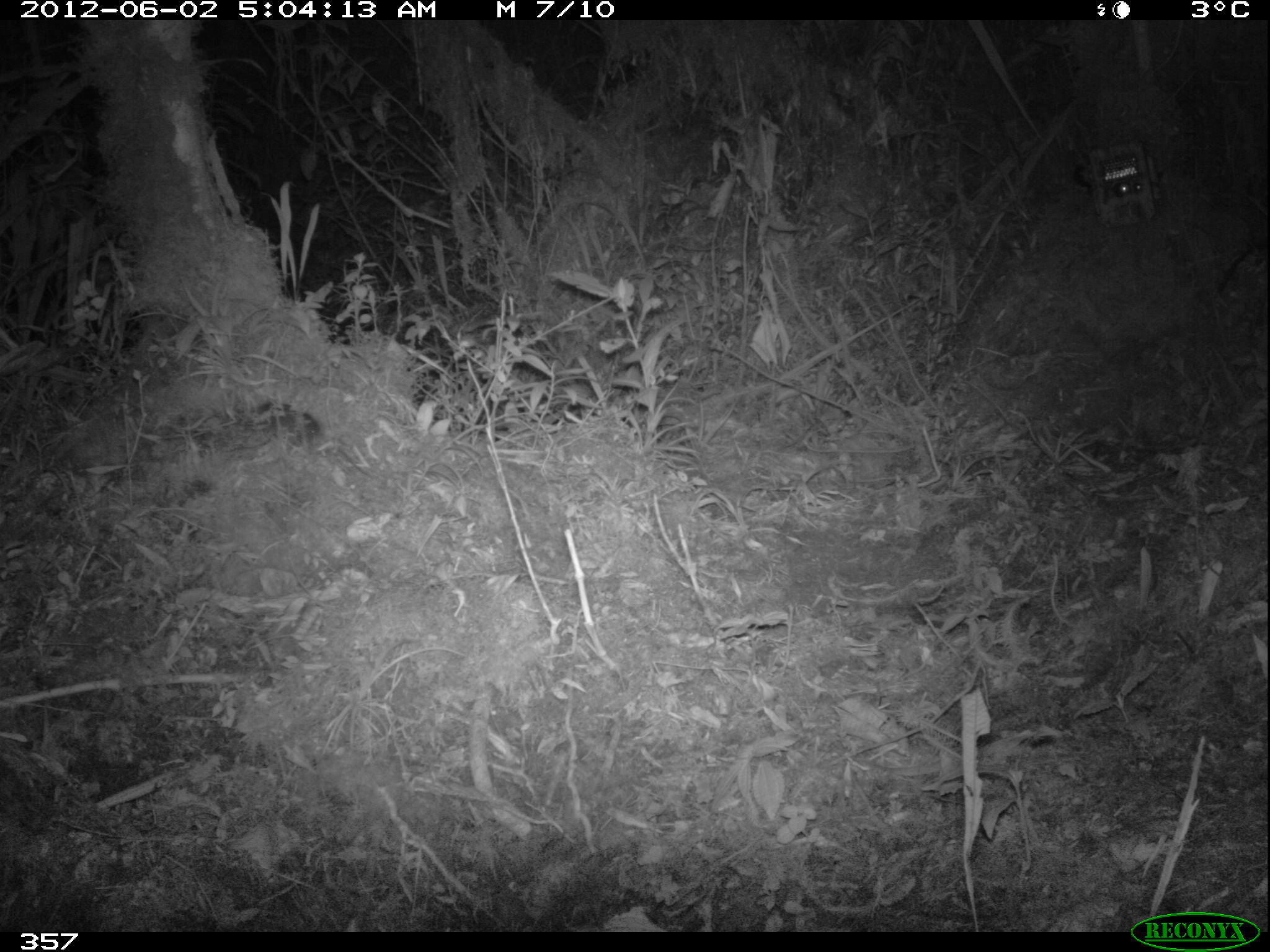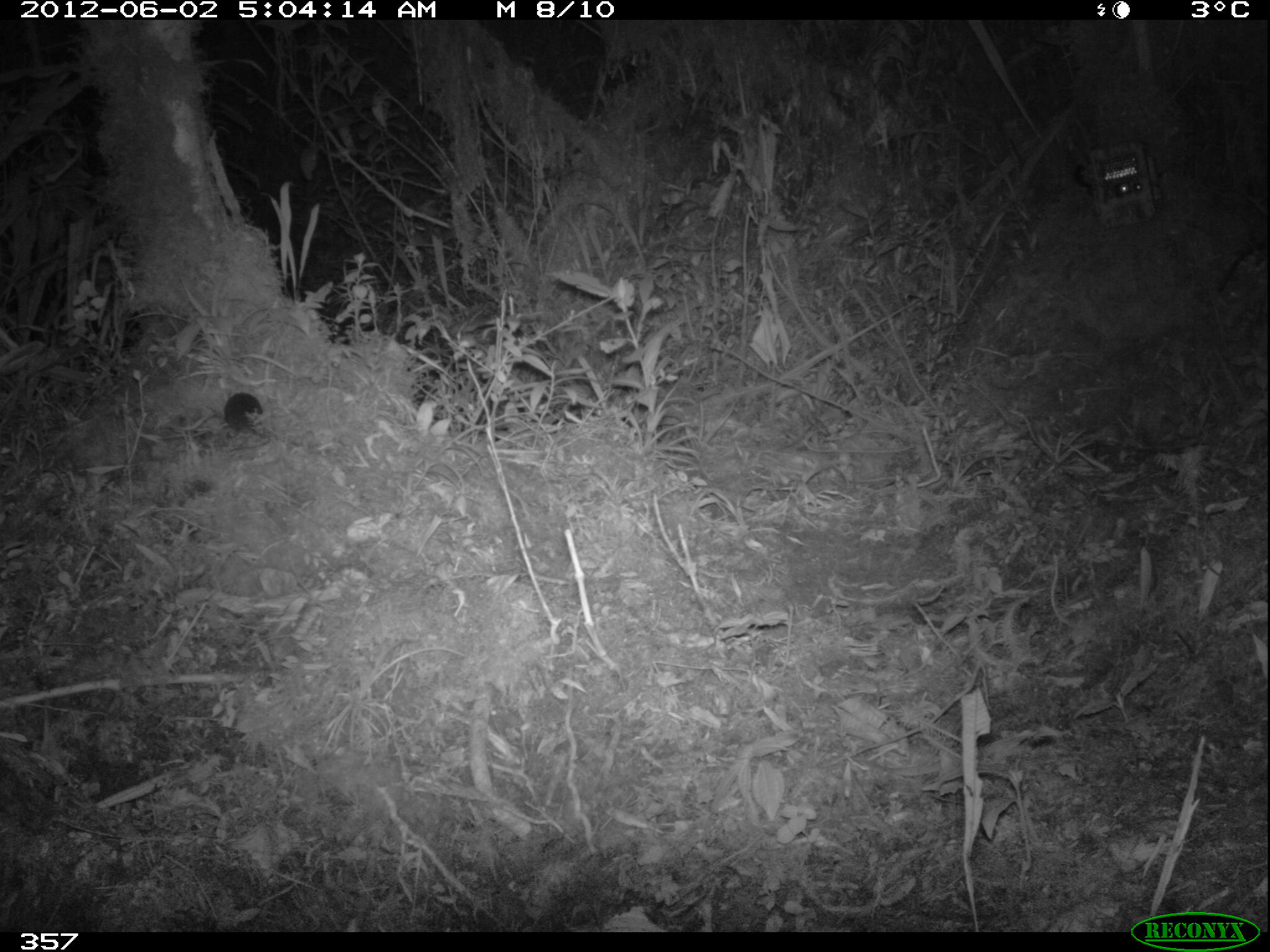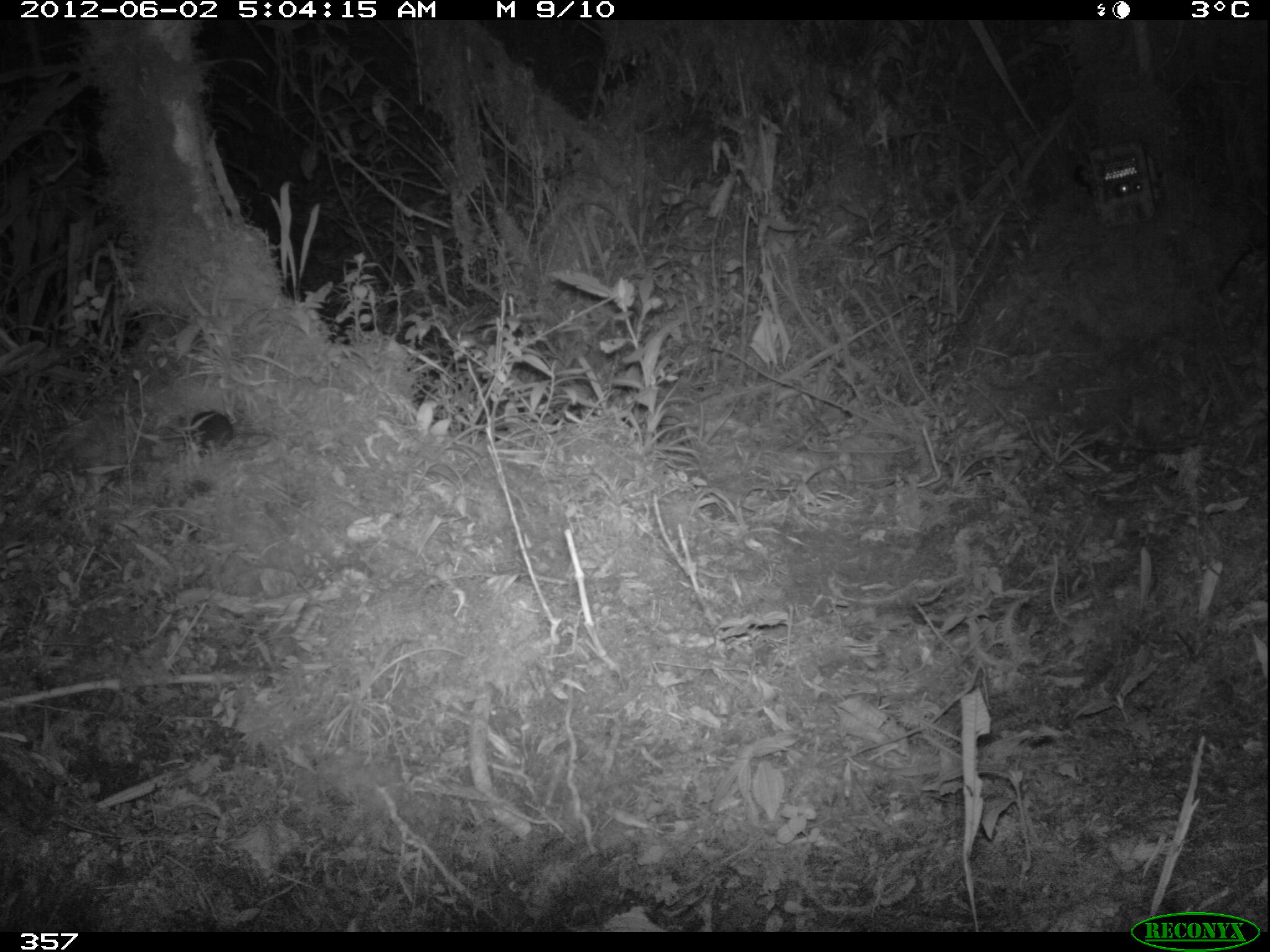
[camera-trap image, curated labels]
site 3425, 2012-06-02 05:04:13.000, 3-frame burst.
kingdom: Animalia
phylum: Chordata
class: Mammalia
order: Rodentia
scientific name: Rodentia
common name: rodents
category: unknown rodent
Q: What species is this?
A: Unknown rodent (rodents) (Rodentia).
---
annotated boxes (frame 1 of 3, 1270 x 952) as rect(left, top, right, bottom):
unknown rodent: rect(252, 399, 379, 480)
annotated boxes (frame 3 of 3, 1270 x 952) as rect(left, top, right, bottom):
unknown rodent: rect(187, 409, 279, 459)